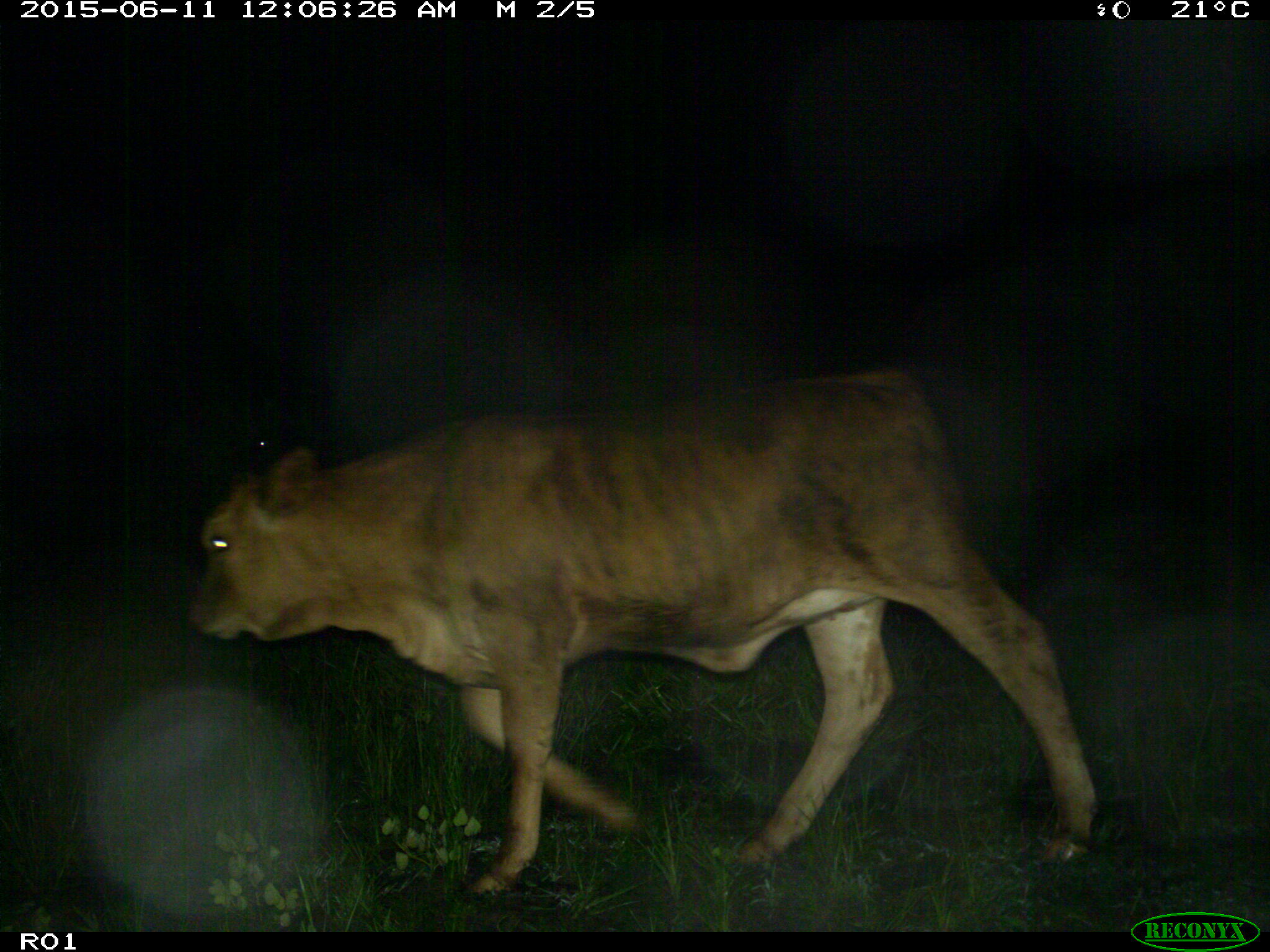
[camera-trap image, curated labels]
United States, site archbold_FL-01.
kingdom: Animalia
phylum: Chordata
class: Mammalia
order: Artiodactyla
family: Bovidae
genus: Bos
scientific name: Bos taurus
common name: domestic cow